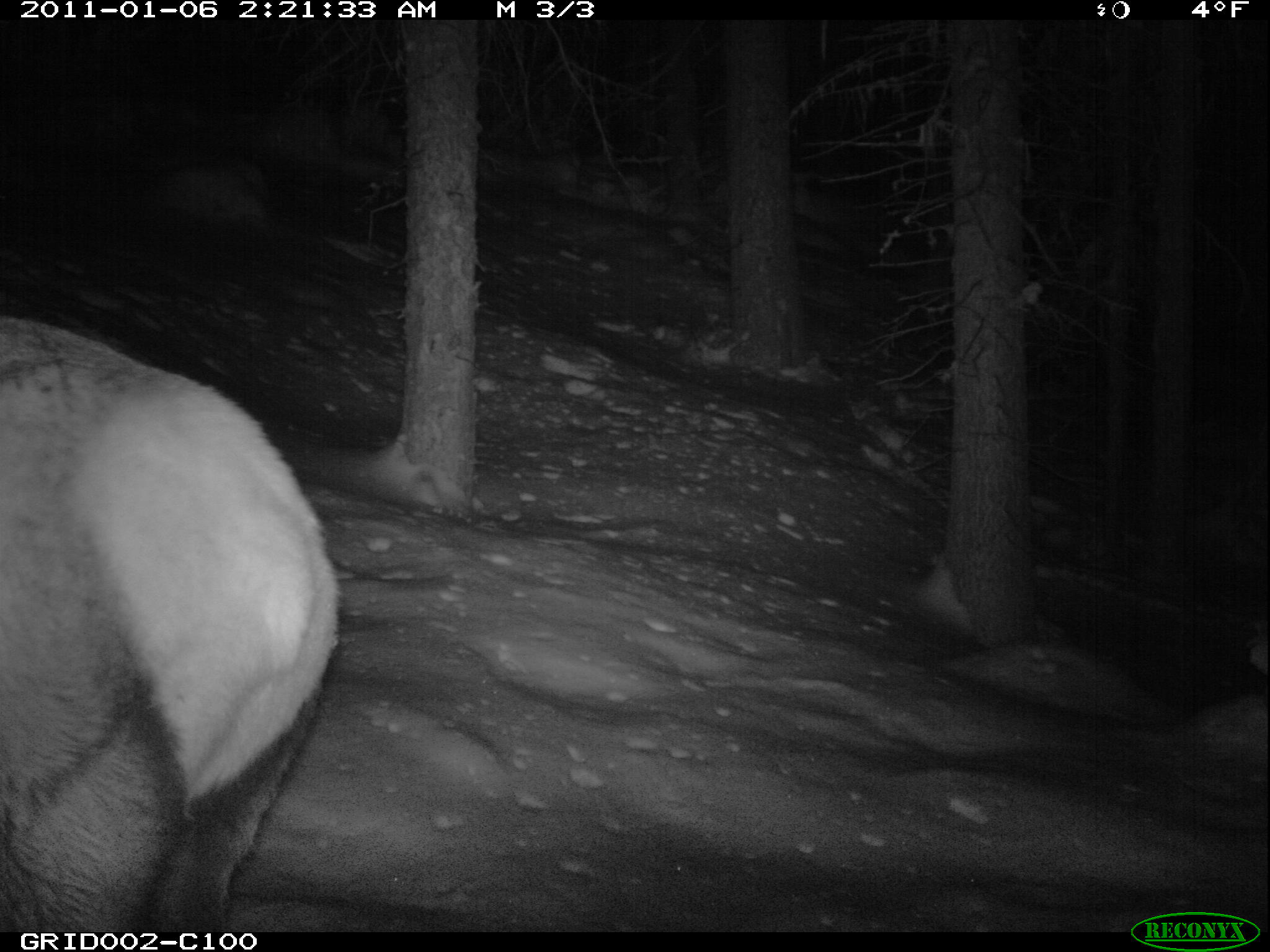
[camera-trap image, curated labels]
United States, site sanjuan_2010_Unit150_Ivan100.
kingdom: Animalia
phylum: Chordata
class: Mammalia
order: Artiodactyla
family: Cervidae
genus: Cervus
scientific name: Cervus elaphus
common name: red deer